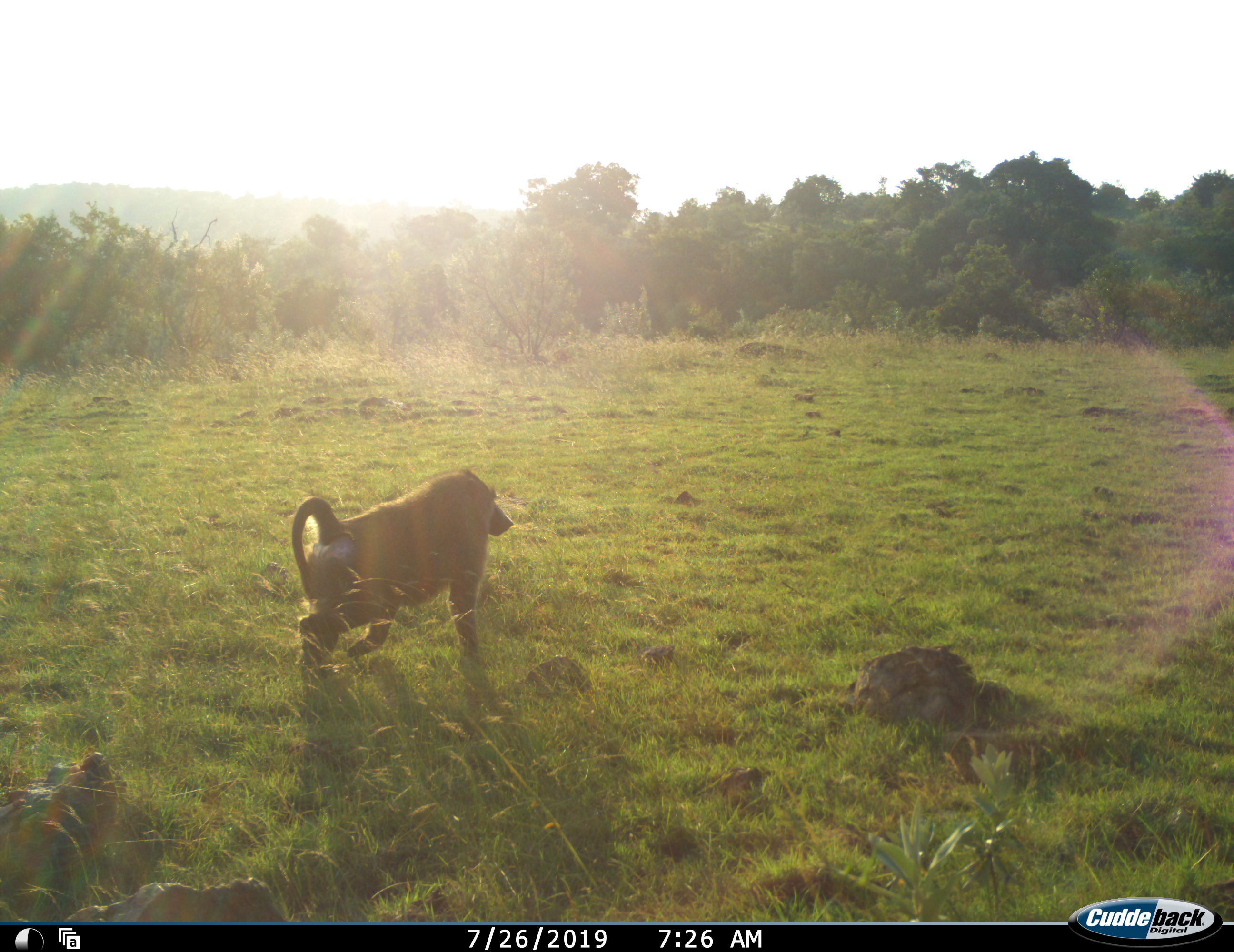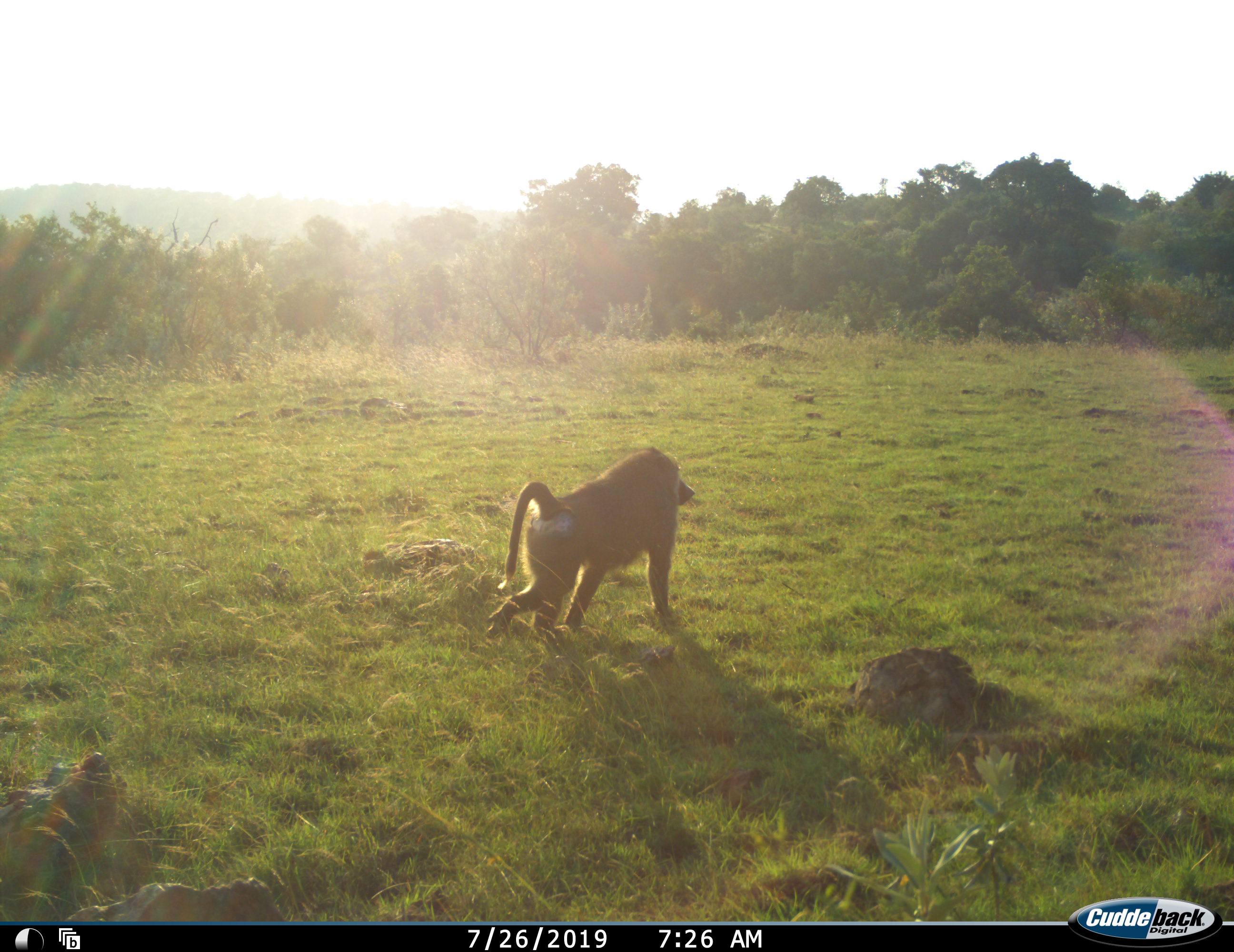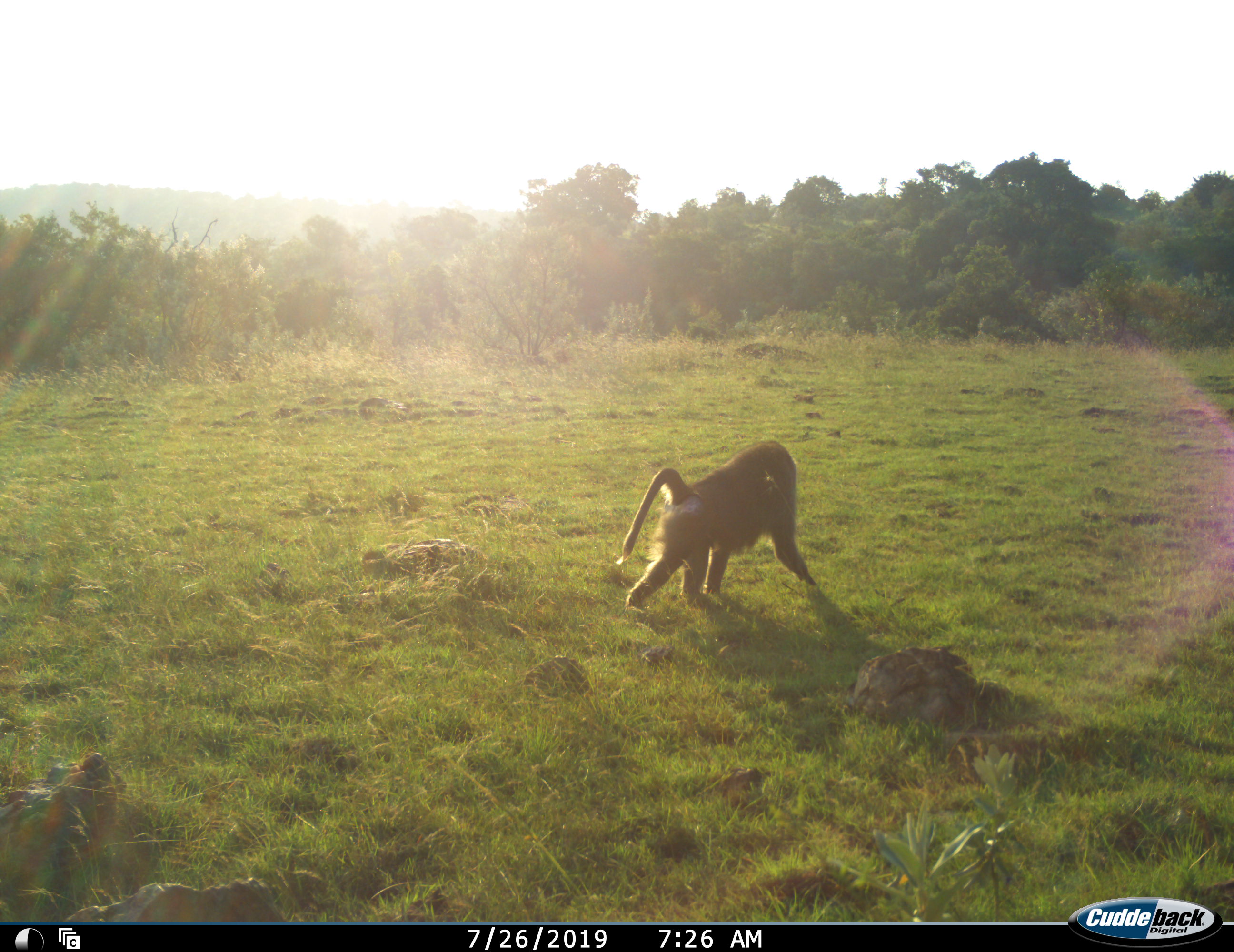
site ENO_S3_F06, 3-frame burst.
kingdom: Animalia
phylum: Chordata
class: Mammalia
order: Primates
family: Cercopithecidae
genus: Papio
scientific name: Papio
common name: baboon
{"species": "baboon (Papio)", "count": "1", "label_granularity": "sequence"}